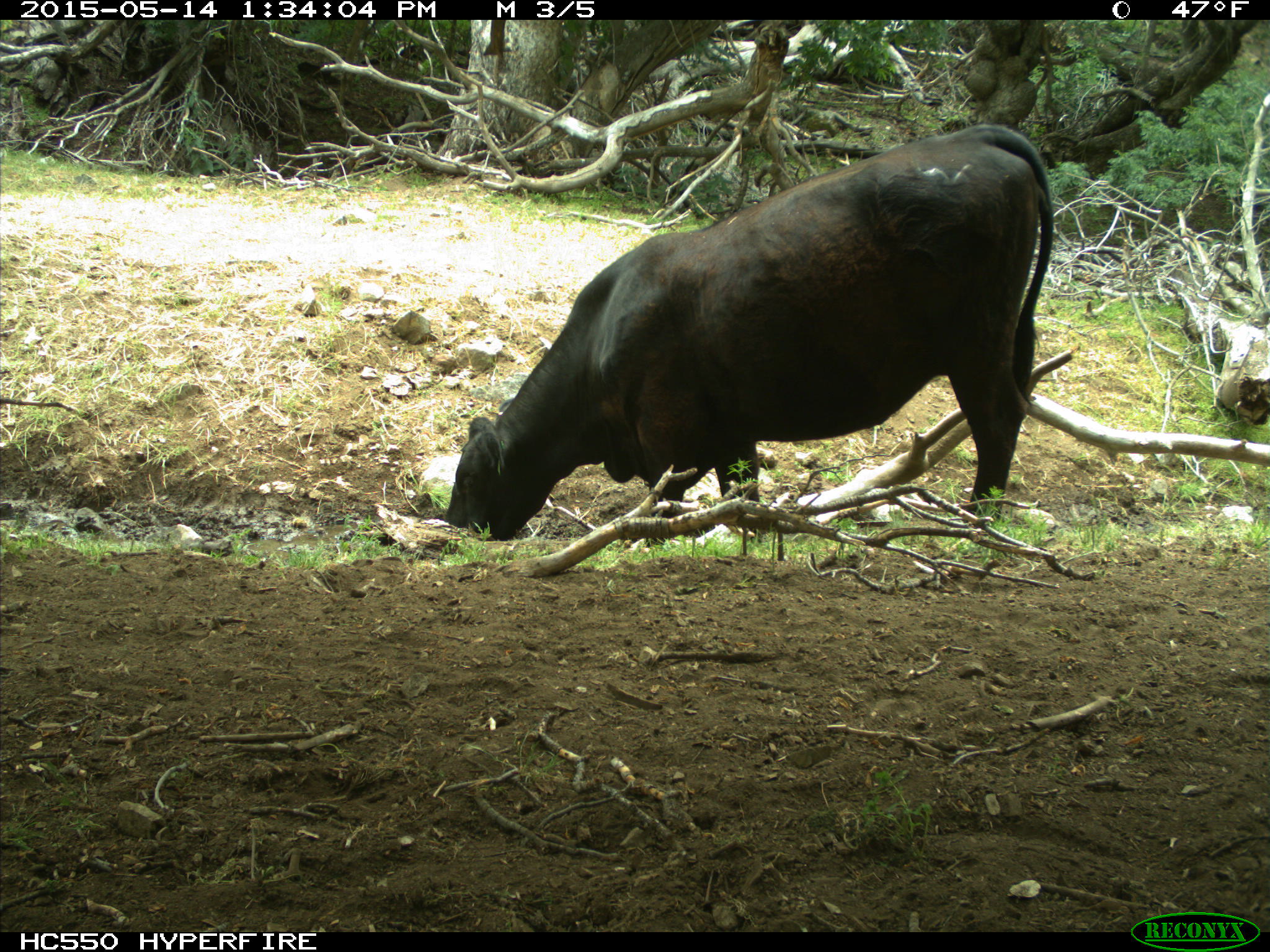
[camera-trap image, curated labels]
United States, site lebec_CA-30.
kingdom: Animalia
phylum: Chordata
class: Mammalia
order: Artiodactyla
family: Bovidae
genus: Bos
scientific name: Bos taurus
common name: domestic cow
Bos taurus (domestic cow).